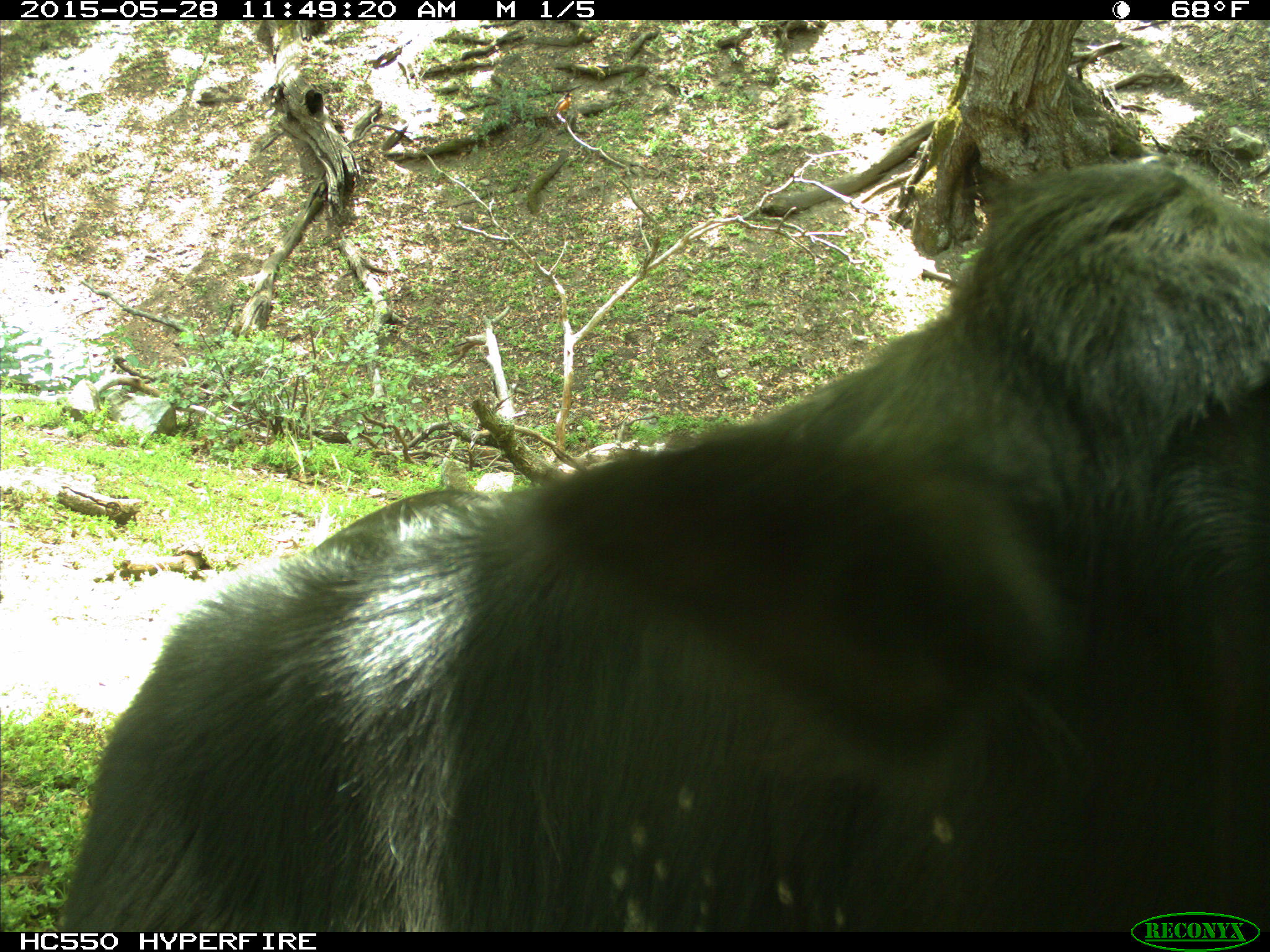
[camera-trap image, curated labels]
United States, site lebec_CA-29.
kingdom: Animalia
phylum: Chordata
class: Mammalia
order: Artiodactyla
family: Bovidae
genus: Bos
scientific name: Bos taurus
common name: domestic cow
Bos taurus (domestic cow).